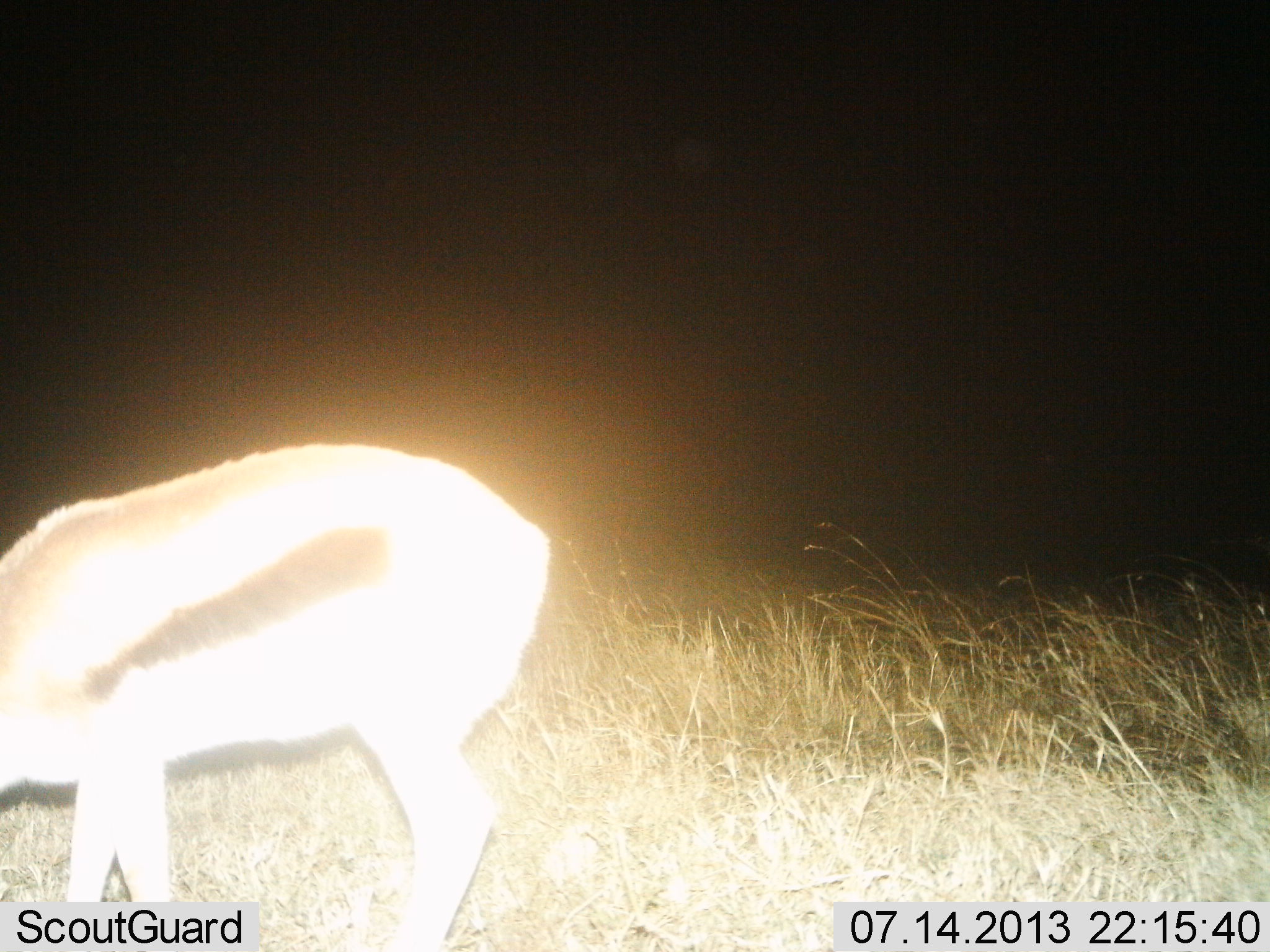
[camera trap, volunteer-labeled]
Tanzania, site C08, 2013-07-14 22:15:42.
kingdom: Animalia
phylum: Chordata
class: Mammalia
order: Artiodactyla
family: Bovidae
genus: Eudorcas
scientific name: Eudorcas thomsonii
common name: thomson's gazelle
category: gazellethomsons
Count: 1.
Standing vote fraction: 56%.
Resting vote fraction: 0%.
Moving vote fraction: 0%.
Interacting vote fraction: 0%.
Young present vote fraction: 0%.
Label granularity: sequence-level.